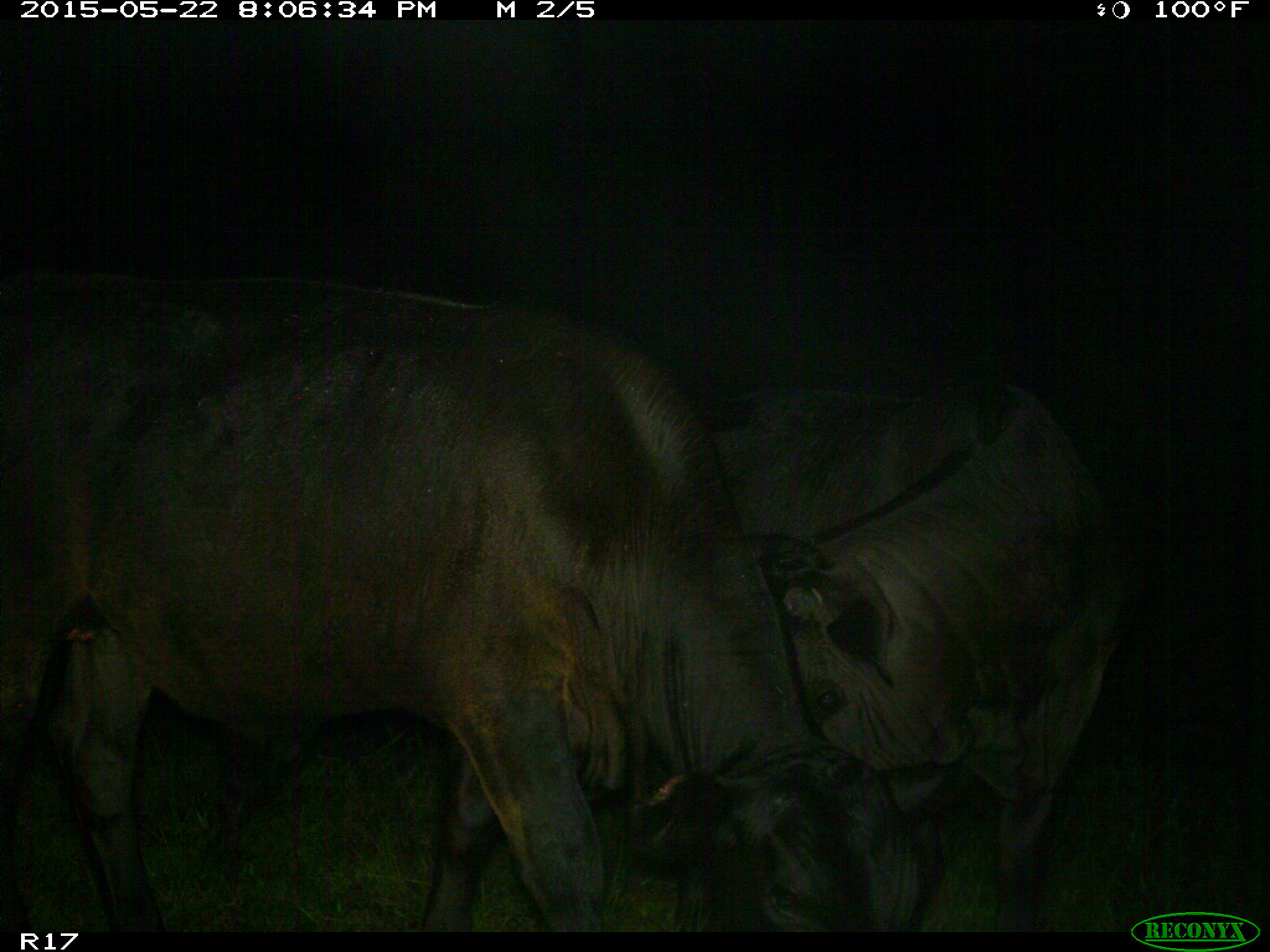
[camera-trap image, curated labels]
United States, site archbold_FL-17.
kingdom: Animalia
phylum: Chordata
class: Mammalia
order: Artiodactyla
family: Bovidae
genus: Bos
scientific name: Bos taurus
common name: domestic cow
Bos taurus (domestic cow).